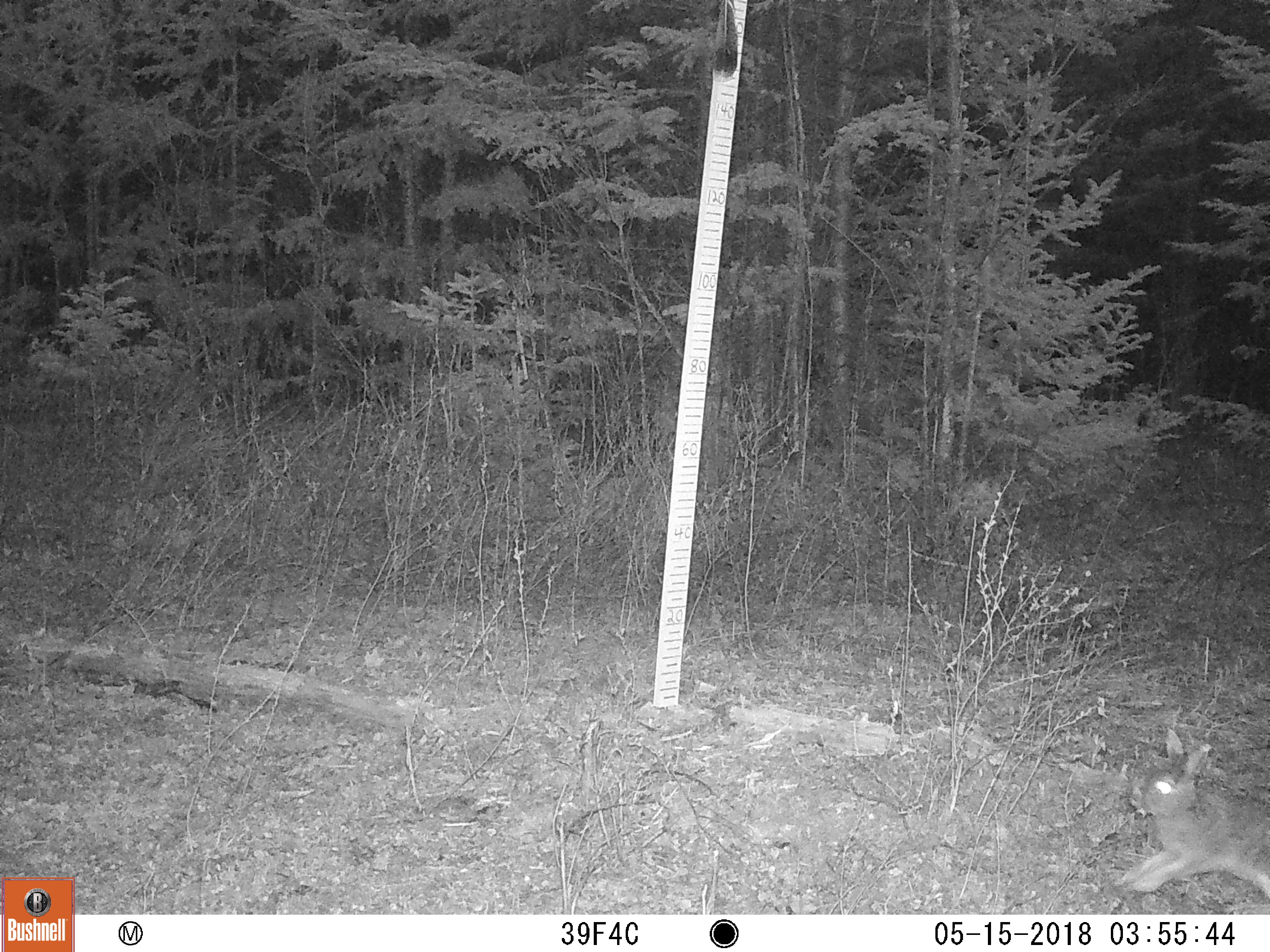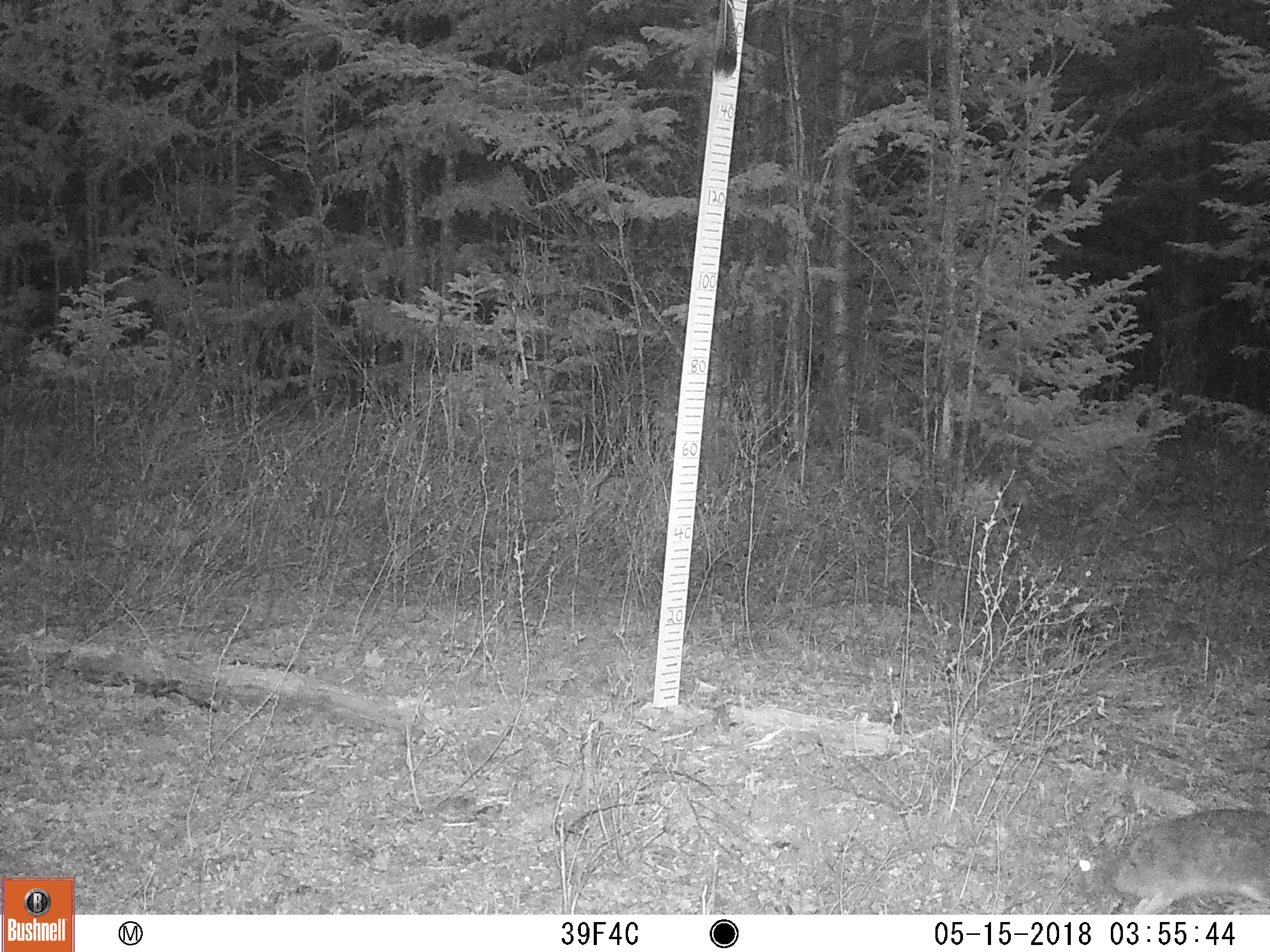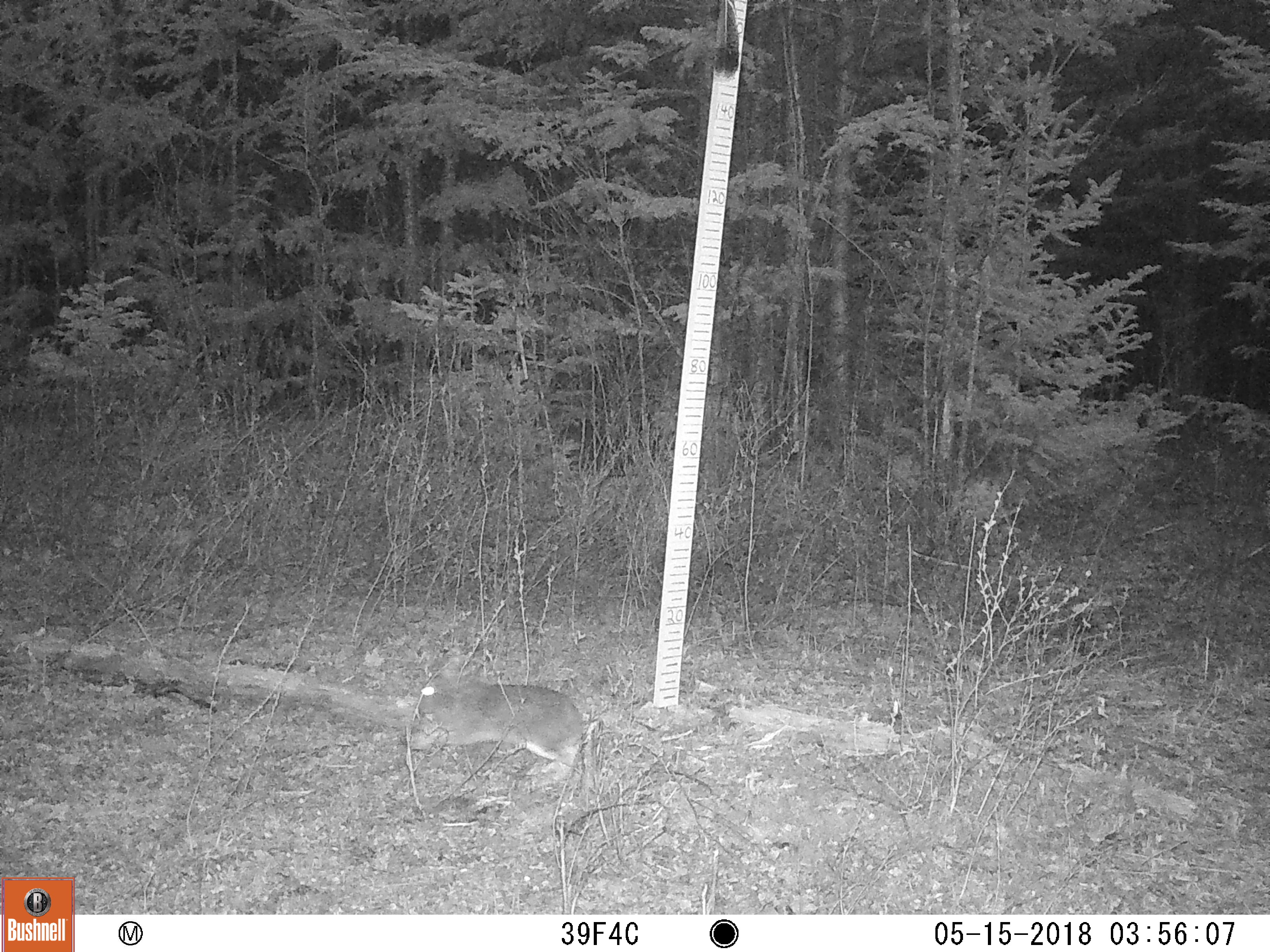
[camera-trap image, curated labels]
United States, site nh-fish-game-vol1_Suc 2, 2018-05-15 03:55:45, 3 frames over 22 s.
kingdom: Animalia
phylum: Chordata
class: Mammalia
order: Lagomorpha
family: Leporidae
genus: Lepus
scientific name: Lepus americanus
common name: snowshoe hare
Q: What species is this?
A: Snowshoe hare (Lepus americanus).